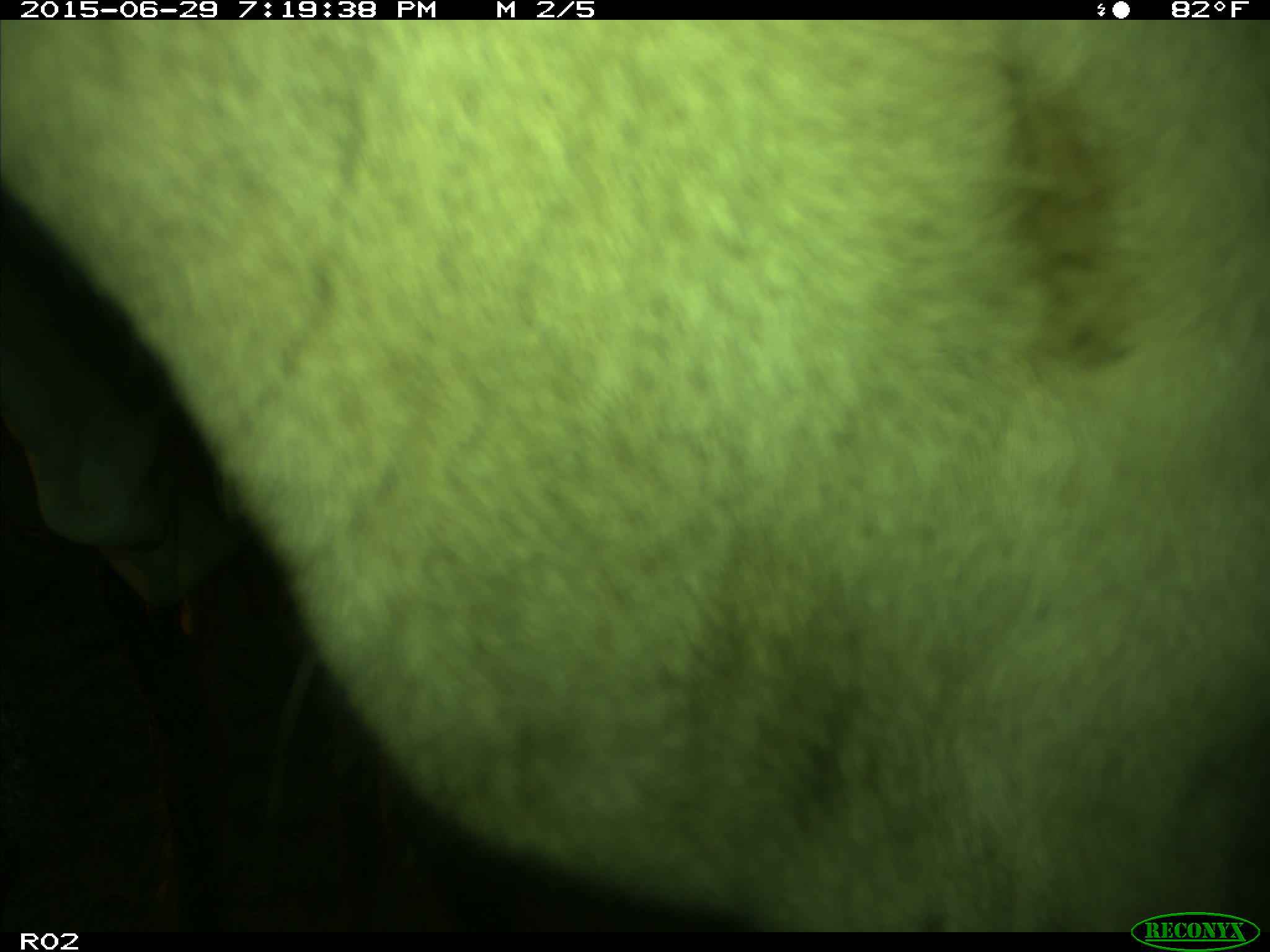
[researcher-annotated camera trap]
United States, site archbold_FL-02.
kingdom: Animalia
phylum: Chordata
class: Mammalia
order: Artiodactyla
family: Bovidae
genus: Bos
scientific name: Bos taurus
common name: domestic cow